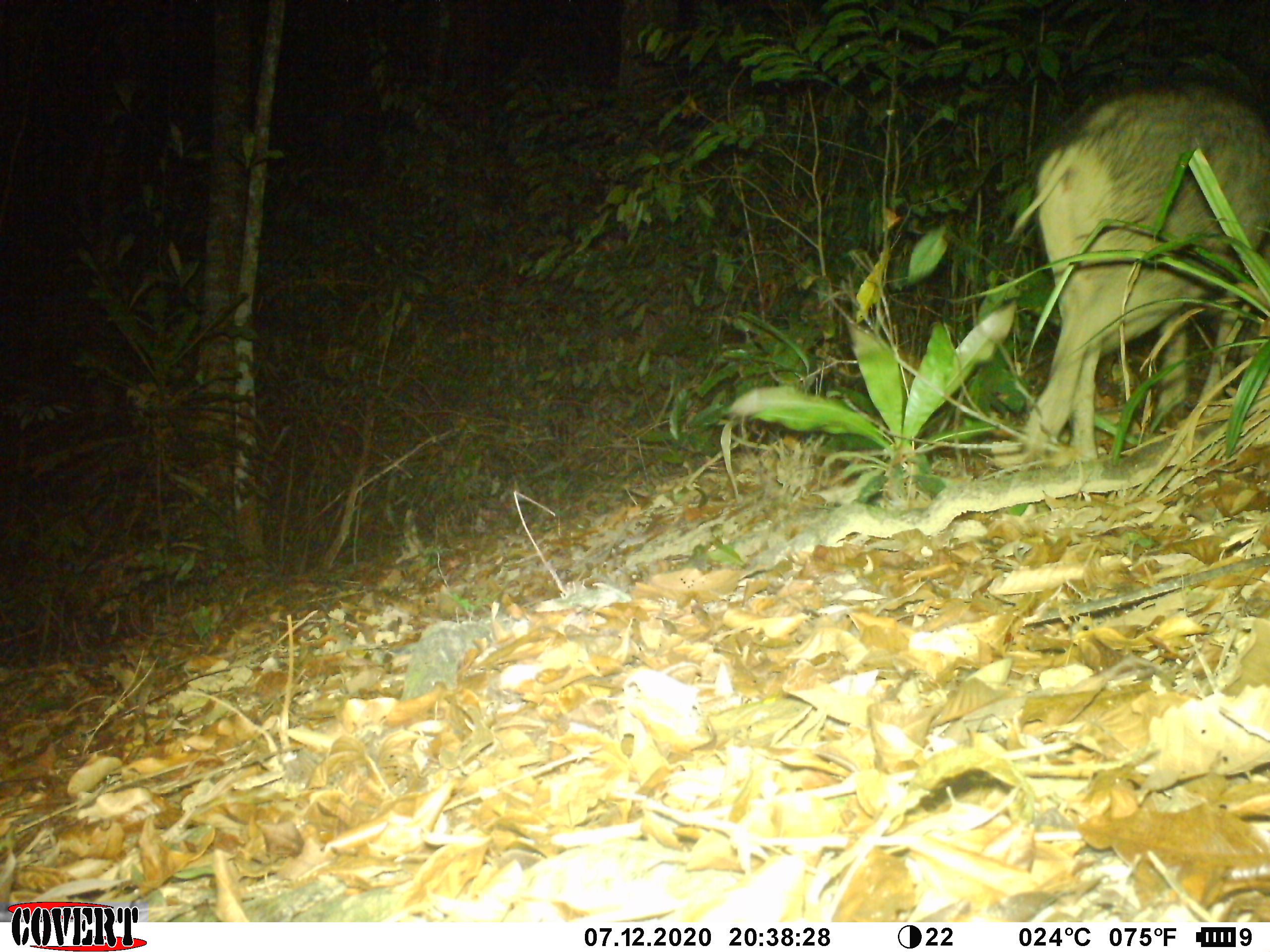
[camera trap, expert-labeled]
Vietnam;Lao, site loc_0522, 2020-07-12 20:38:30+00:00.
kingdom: Animalia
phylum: Chordata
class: Mammalia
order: Artiodactyla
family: Suidae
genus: Sus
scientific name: Sus scrofa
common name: eurasian wild pig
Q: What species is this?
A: Eurasian wild pig (Sus scrofa).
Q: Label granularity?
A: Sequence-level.